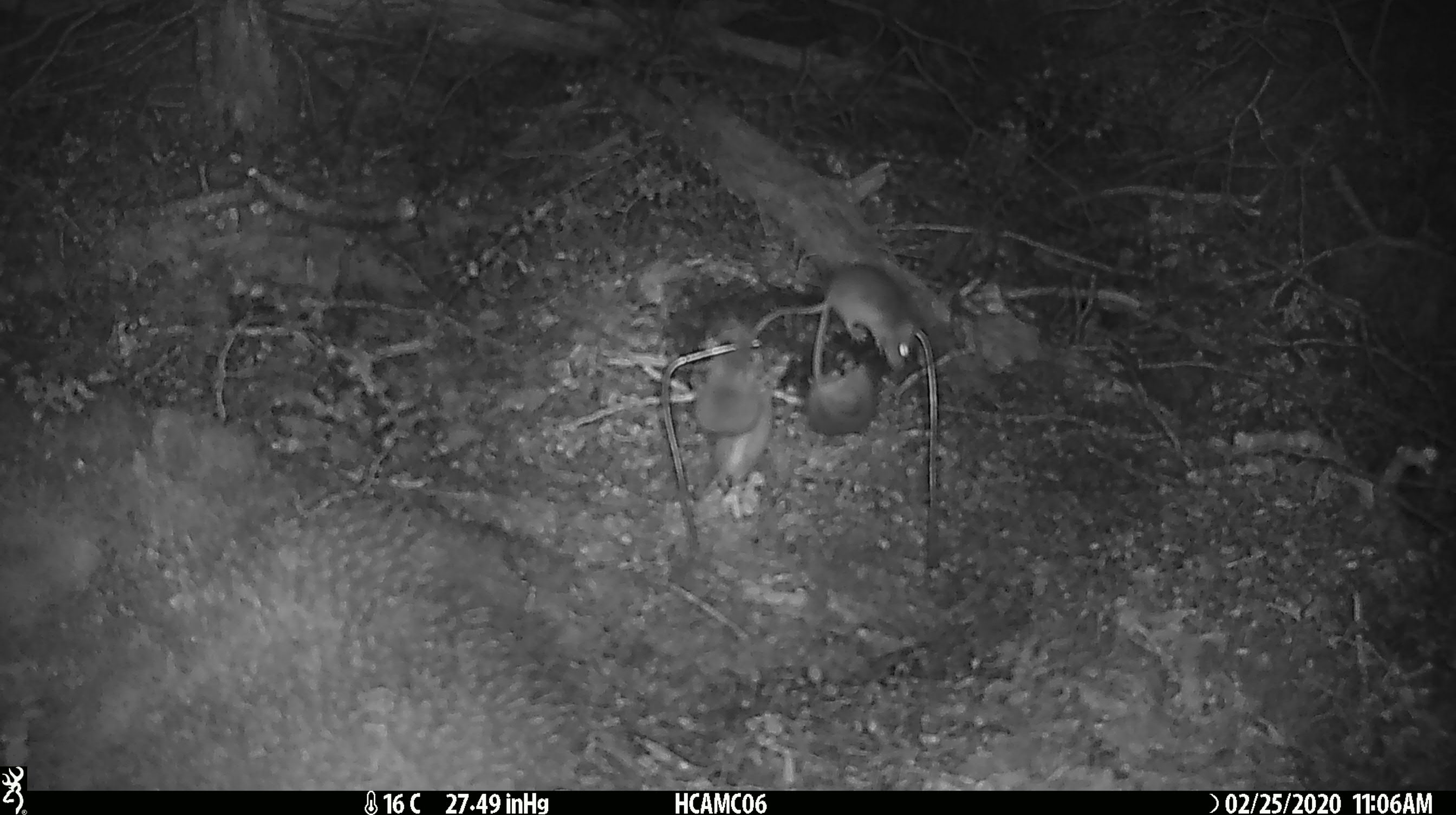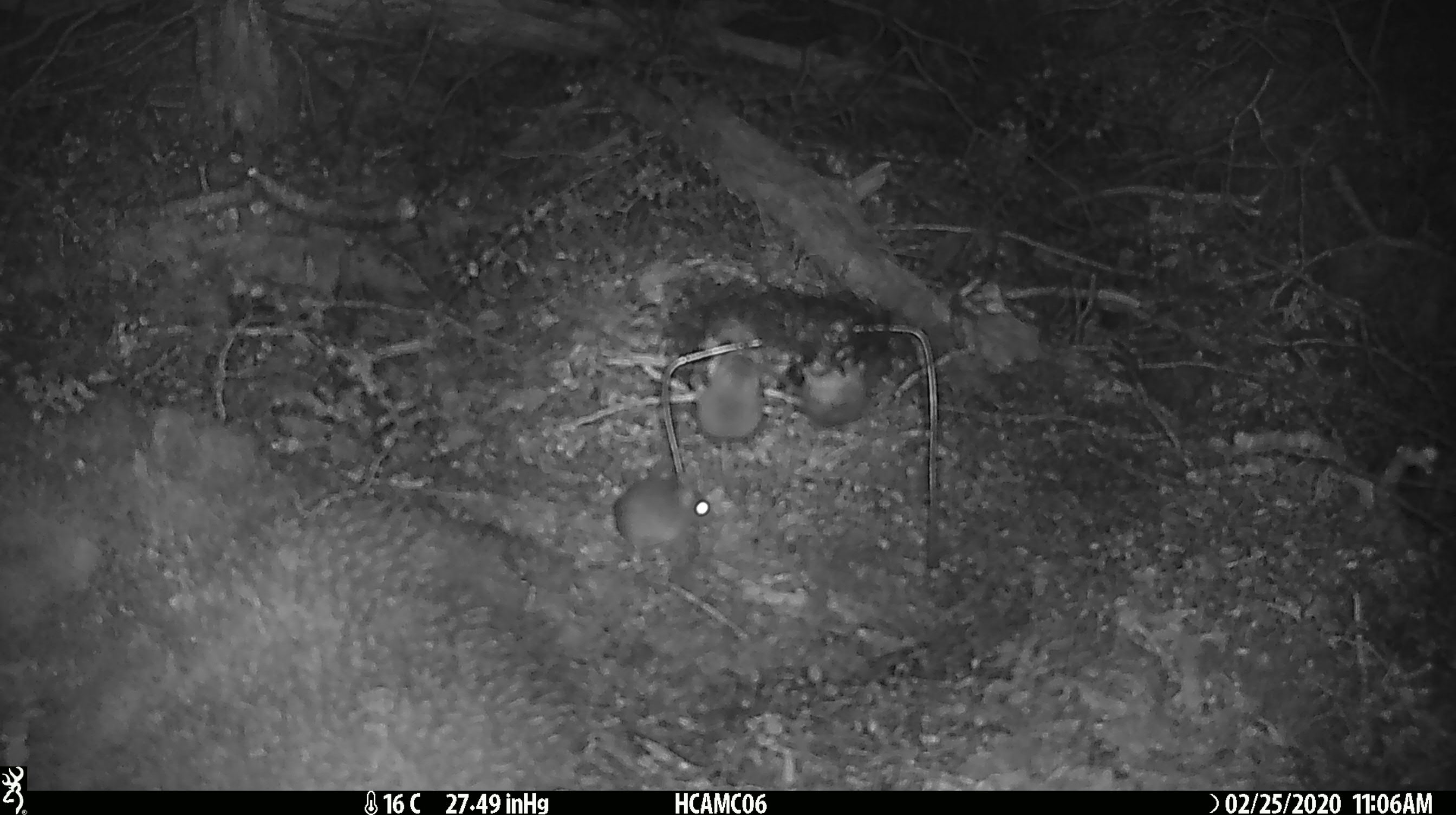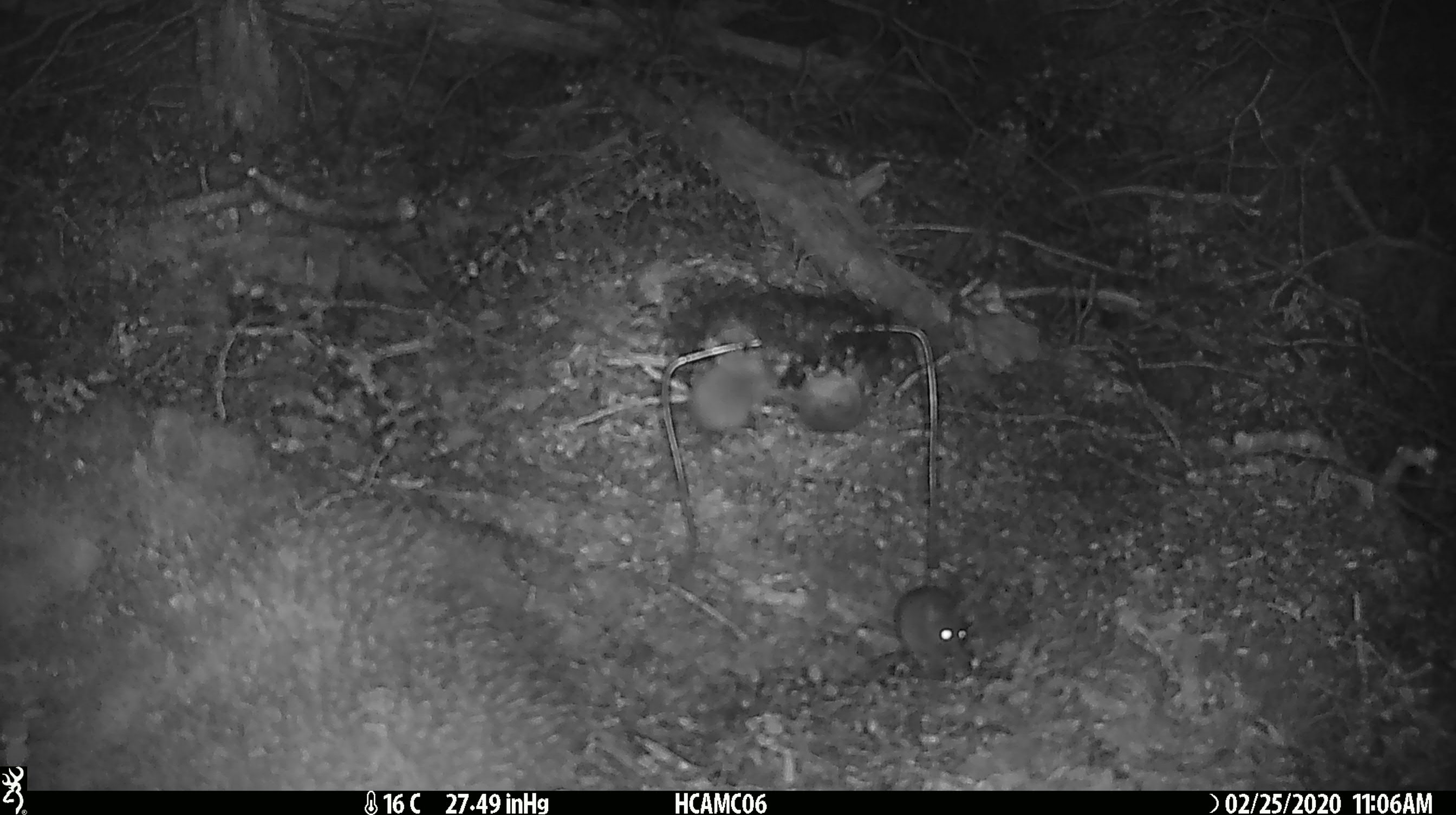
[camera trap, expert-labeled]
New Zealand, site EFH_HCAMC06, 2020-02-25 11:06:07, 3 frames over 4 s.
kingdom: Animalia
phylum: Chordata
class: Mammalia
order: Rodentia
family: Muridae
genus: Mus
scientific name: Mus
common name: mouse